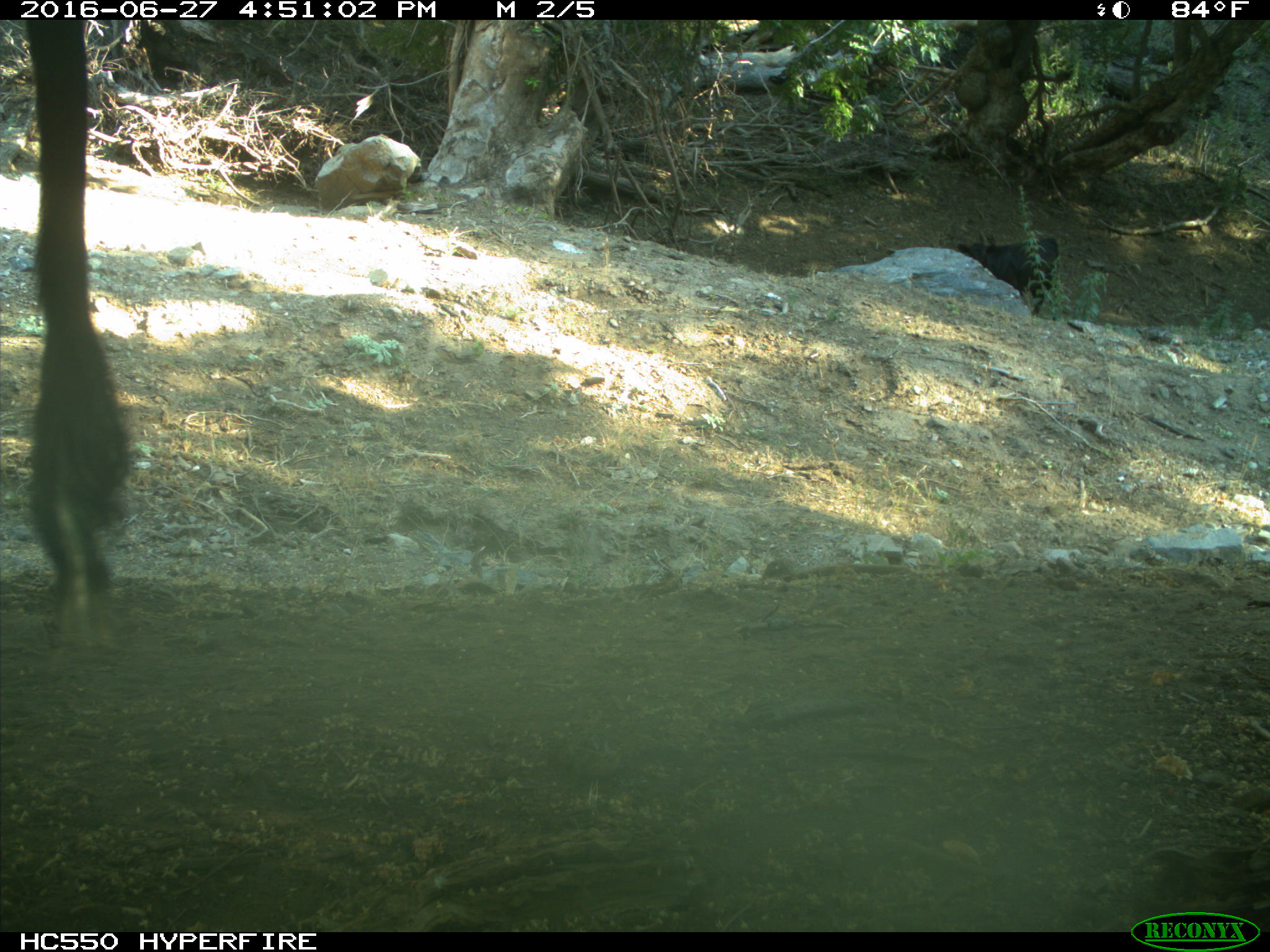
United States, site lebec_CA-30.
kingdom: Animalia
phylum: Chordata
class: Mammalia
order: Artiodactyla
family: Bovidae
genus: Bos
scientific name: Bos taurus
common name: domestic cow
Bos taurus (domestic cow).